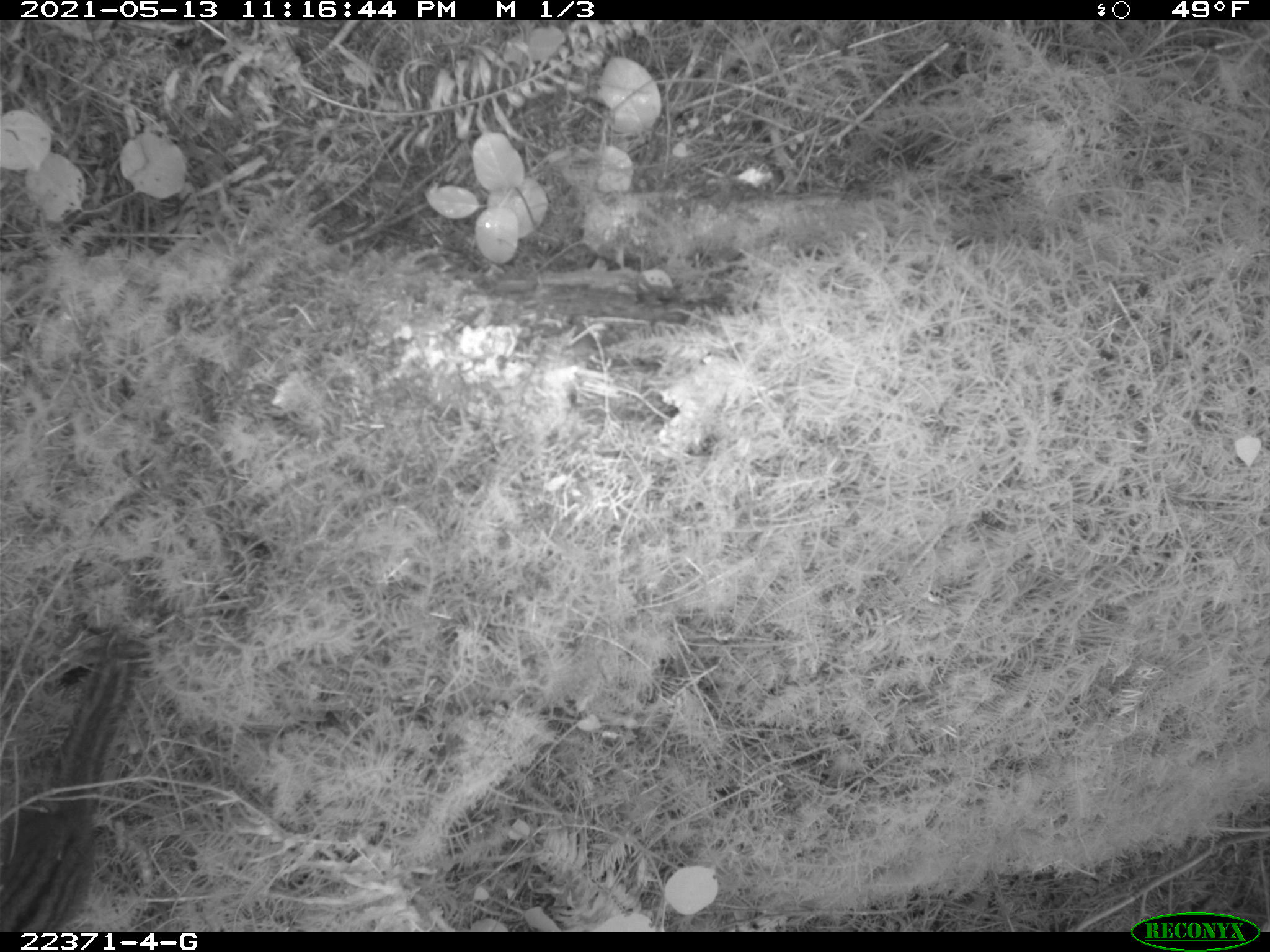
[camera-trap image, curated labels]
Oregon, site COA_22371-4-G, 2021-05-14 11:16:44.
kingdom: Animalia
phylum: Chordata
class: Mammalia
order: Rodentia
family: Sciuridae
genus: Neotamias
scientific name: Neotamias townsendii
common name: townsend's chipmunk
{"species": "townsend's chipmunk (Neotamias townsendii)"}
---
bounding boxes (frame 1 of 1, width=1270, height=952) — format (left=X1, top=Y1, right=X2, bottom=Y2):
townsend's chipmunk: (left=0, top=625, right=171, bottom=931)